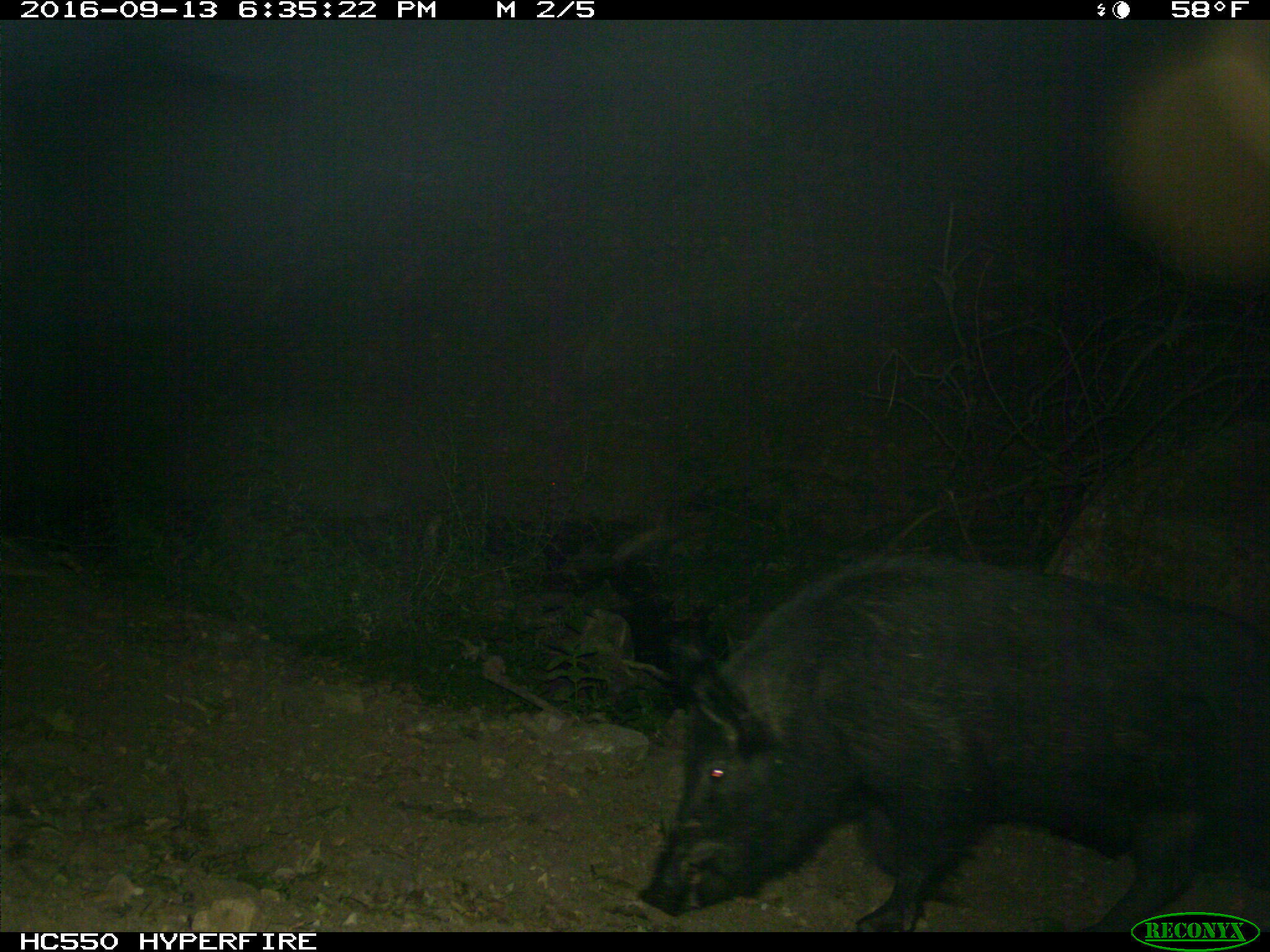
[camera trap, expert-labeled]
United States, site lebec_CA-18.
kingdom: Animalia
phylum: Chordata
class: Mammalia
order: Artiodactyla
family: Suidae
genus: Sus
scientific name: Sus scrofa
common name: wild boar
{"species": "Sus scrofa (wild boar)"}